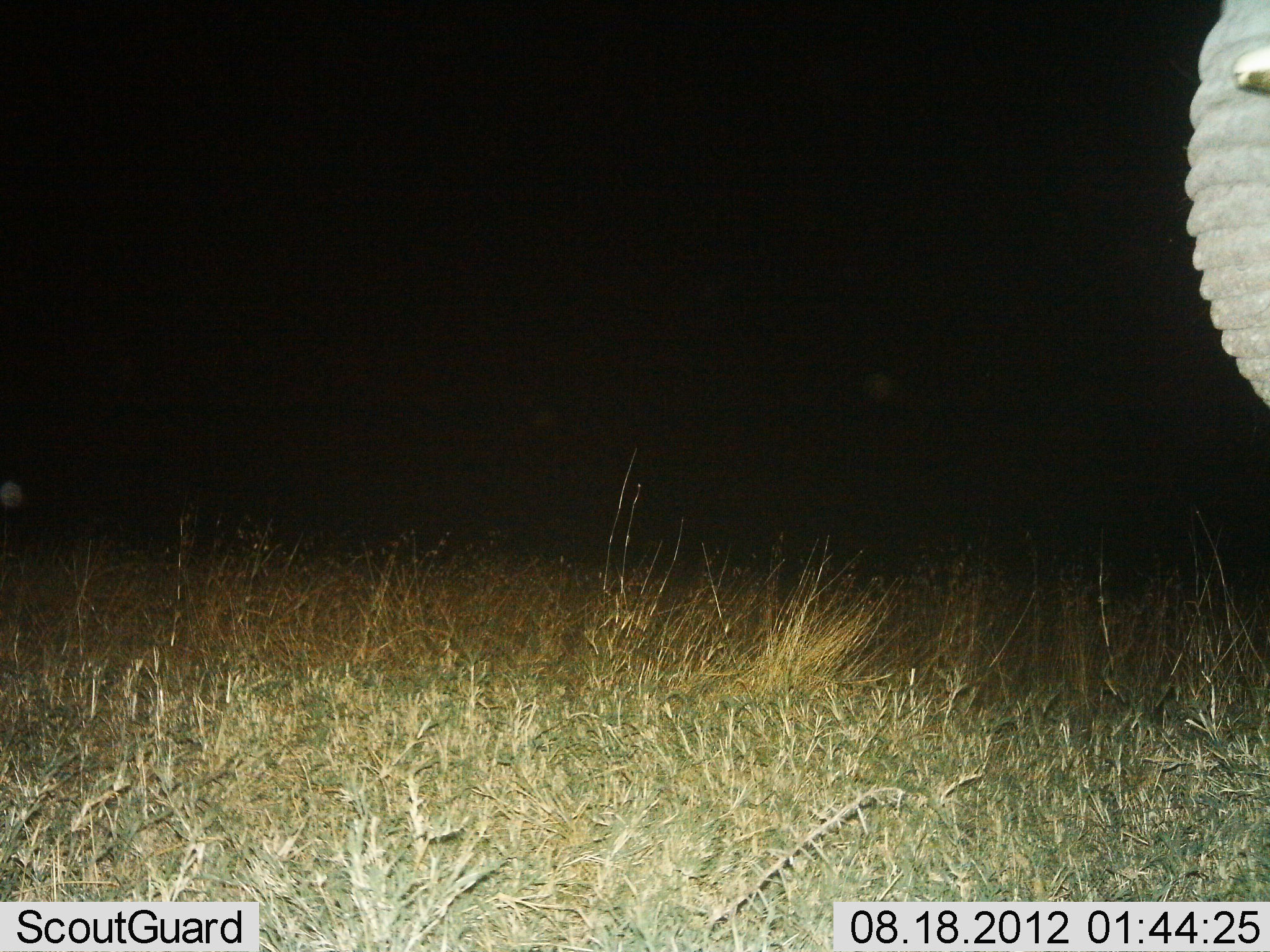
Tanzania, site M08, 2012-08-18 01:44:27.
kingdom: Animalia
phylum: Chordata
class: Mammalia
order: Proboscidea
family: Elephantidae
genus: Loxodonta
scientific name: Loxodonta africana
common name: african bush elephant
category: elephant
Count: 1.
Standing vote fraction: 90%.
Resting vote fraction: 0%.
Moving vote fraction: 10%.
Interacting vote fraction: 0%.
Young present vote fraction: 0%.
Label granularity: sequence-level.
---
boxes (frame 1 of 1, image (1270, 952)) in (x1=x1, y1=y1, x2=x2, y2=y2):
animal: (x1=1183, y1=1, x2=1270, y2=410)